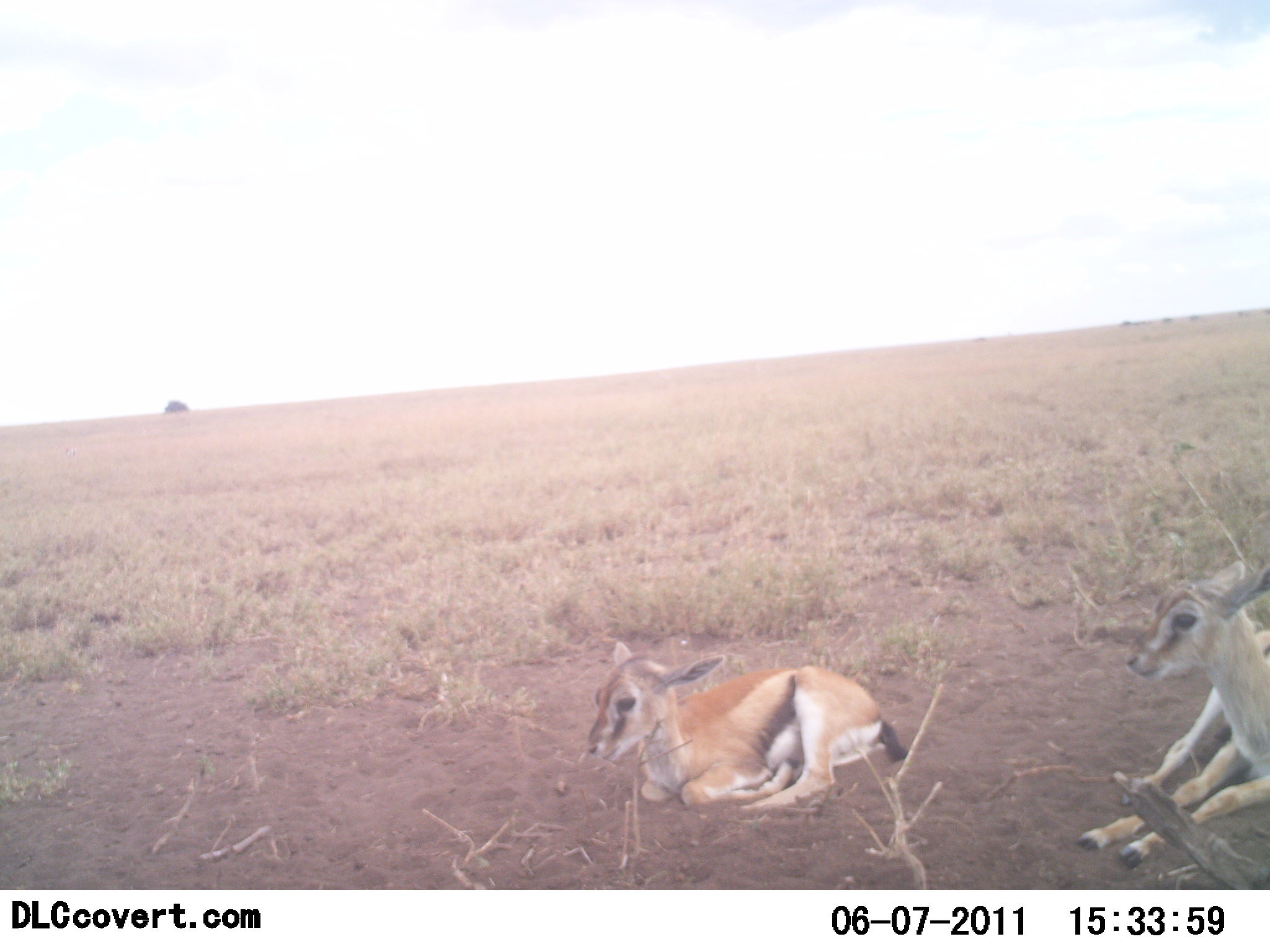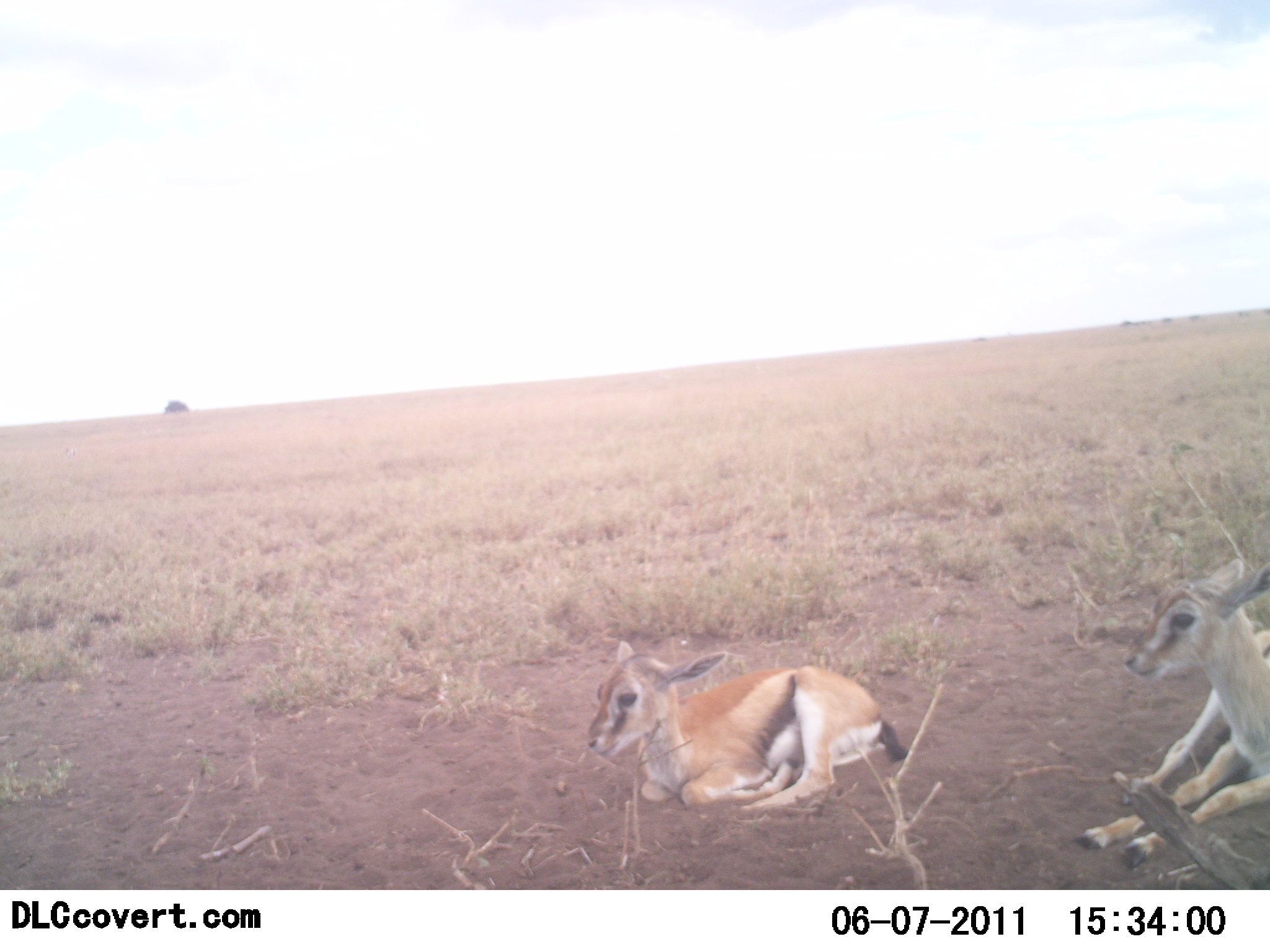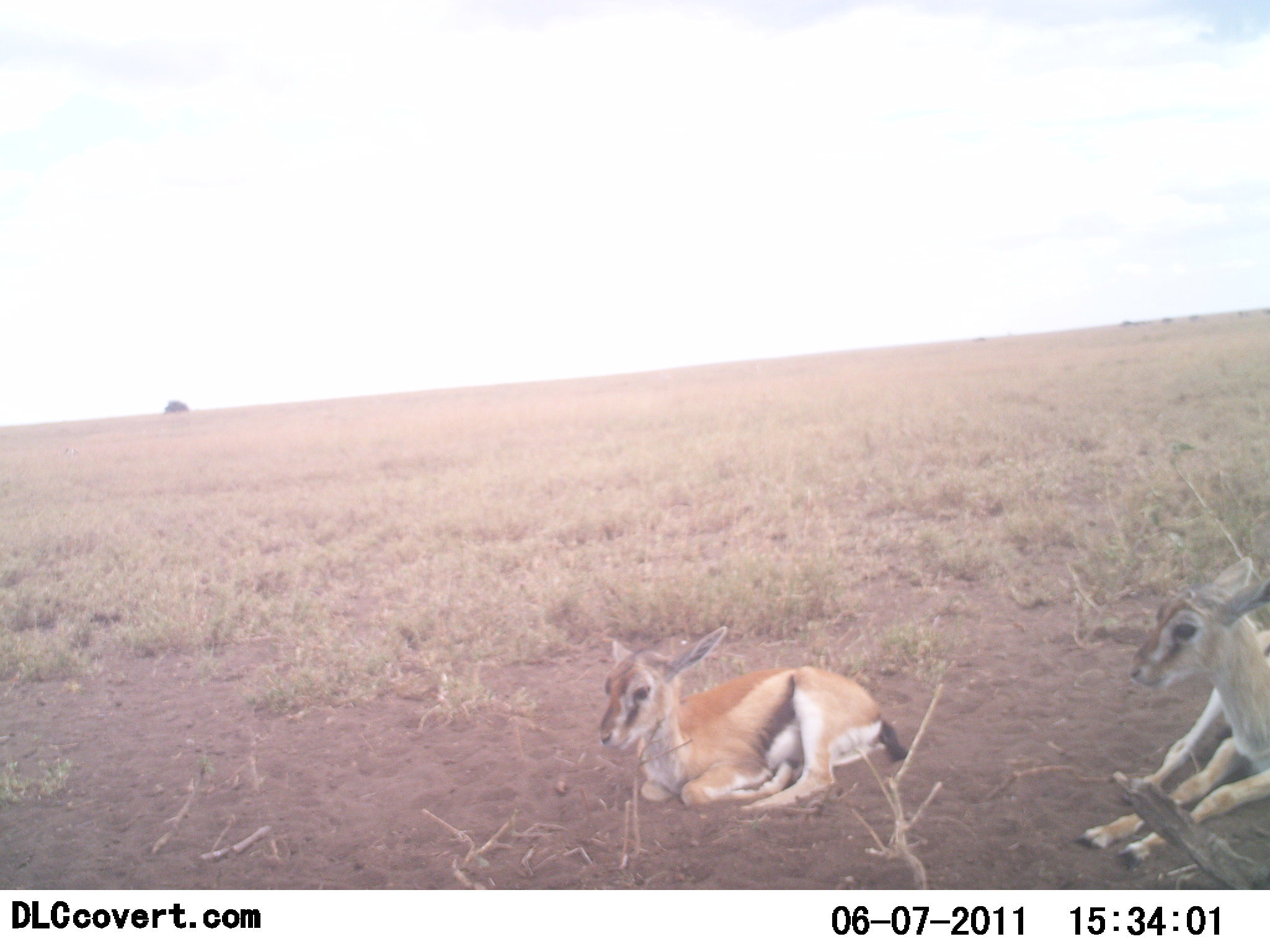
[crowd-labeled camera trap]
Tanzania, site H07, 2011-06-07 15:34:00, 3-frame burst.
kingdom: Animalia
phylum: Chordata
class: Mammalia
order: Artiodactyla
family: Bovidae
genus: Eudorcas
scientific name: Eudorcas thomsonii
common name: thomson's gazelle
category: gazellethomsons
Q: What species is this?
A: Gazellethomsons (thomson's gazelle) (Eudorcas thomsonii).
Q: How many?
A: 2.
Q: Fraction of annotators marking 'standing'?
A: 0%.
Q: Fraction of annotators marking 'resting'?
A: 100%.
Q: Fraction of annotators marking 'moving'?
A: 0%.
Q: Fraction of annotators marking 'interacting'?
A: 0%.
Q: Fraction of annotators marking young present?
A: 60%.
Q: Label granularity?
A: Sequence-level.